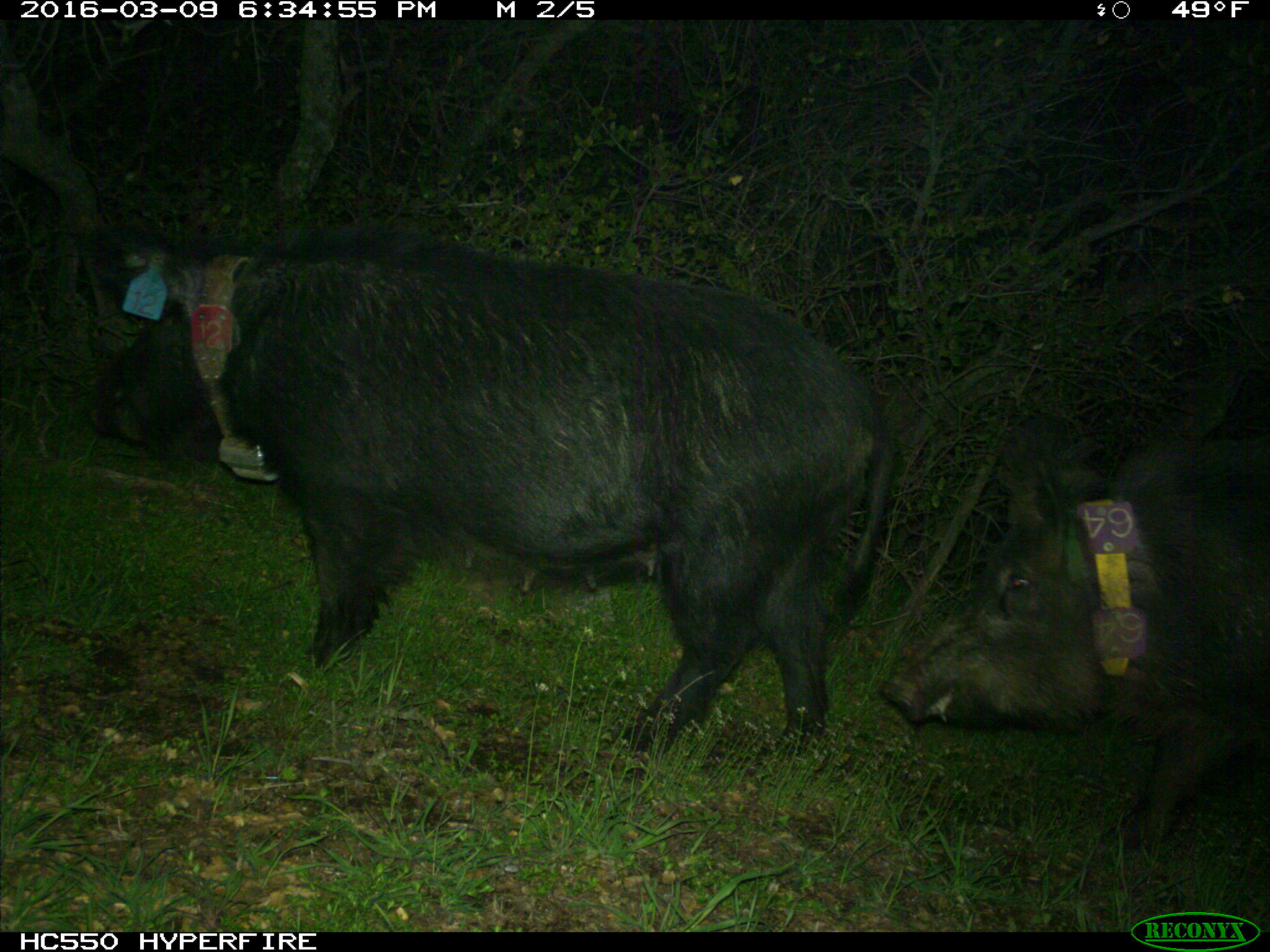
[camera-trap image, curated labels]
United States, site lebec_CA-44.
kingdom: Animalia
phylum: Chordata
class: Mammalia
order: Artiodactyla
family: Suidae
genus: Sus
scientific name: Sus scrofa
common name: wild boar